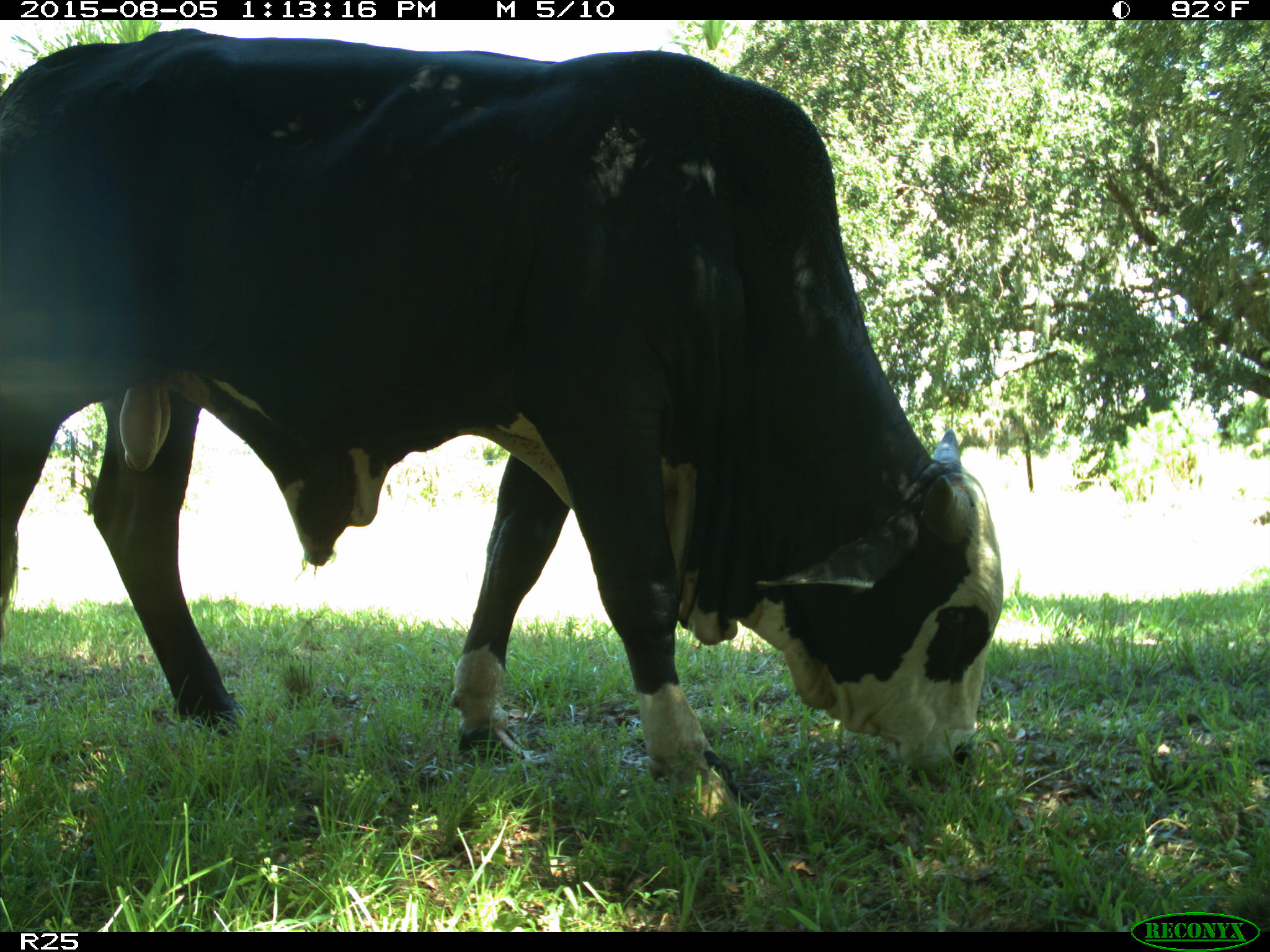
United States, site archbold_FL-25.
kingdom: Animalia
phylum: Chordata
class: Mammalia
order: Artiodactyla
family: Bovidae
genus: Bos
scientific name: Bos taurus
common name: domestic cow